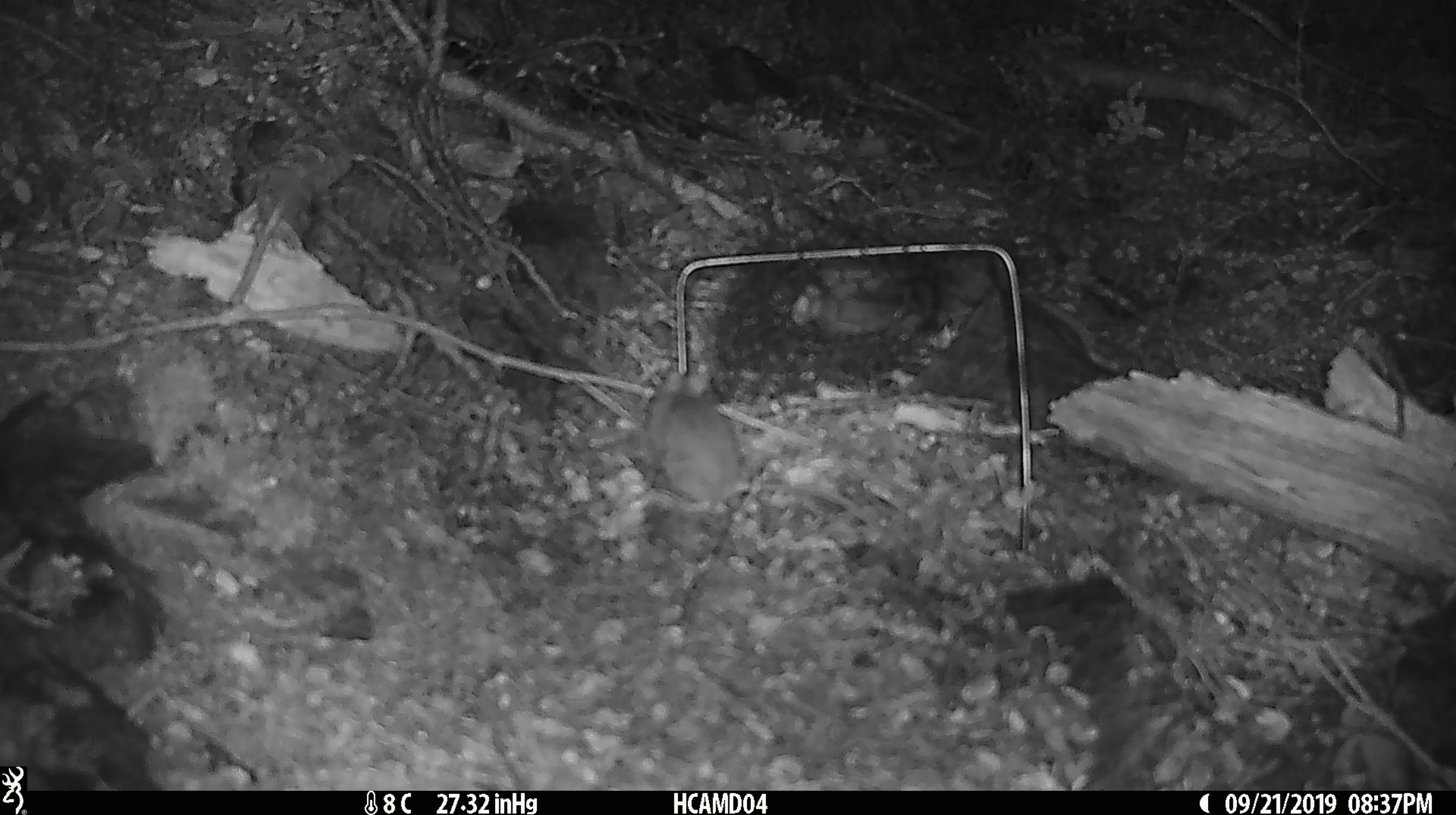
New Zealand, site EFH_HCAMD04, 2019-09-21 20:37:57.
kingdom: Animalia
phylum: Chordata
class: Mammalia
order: Rodentia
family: Muridae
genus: Mus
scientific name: Mus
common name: mouse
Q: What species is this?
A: Mouse (Mus).